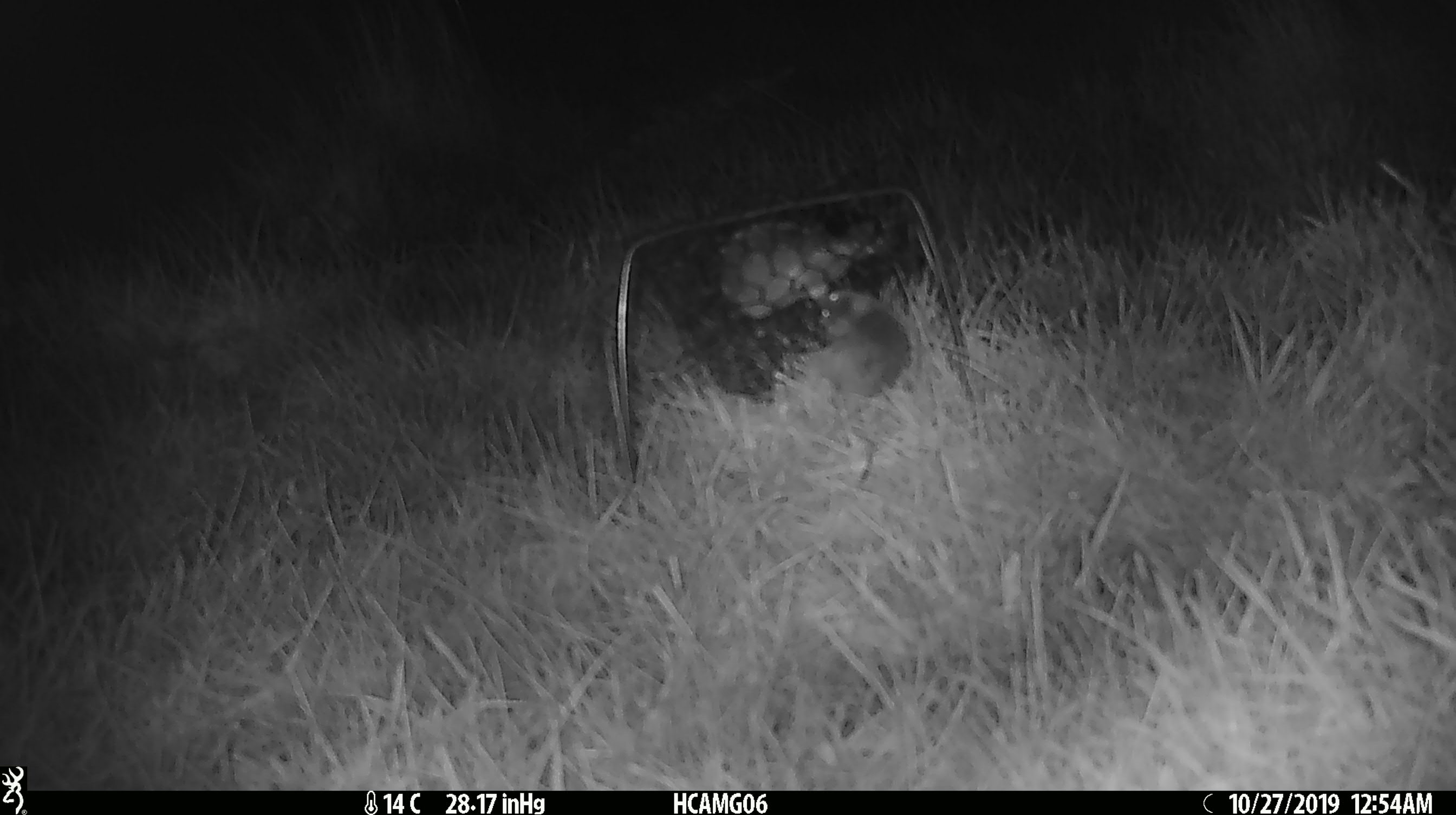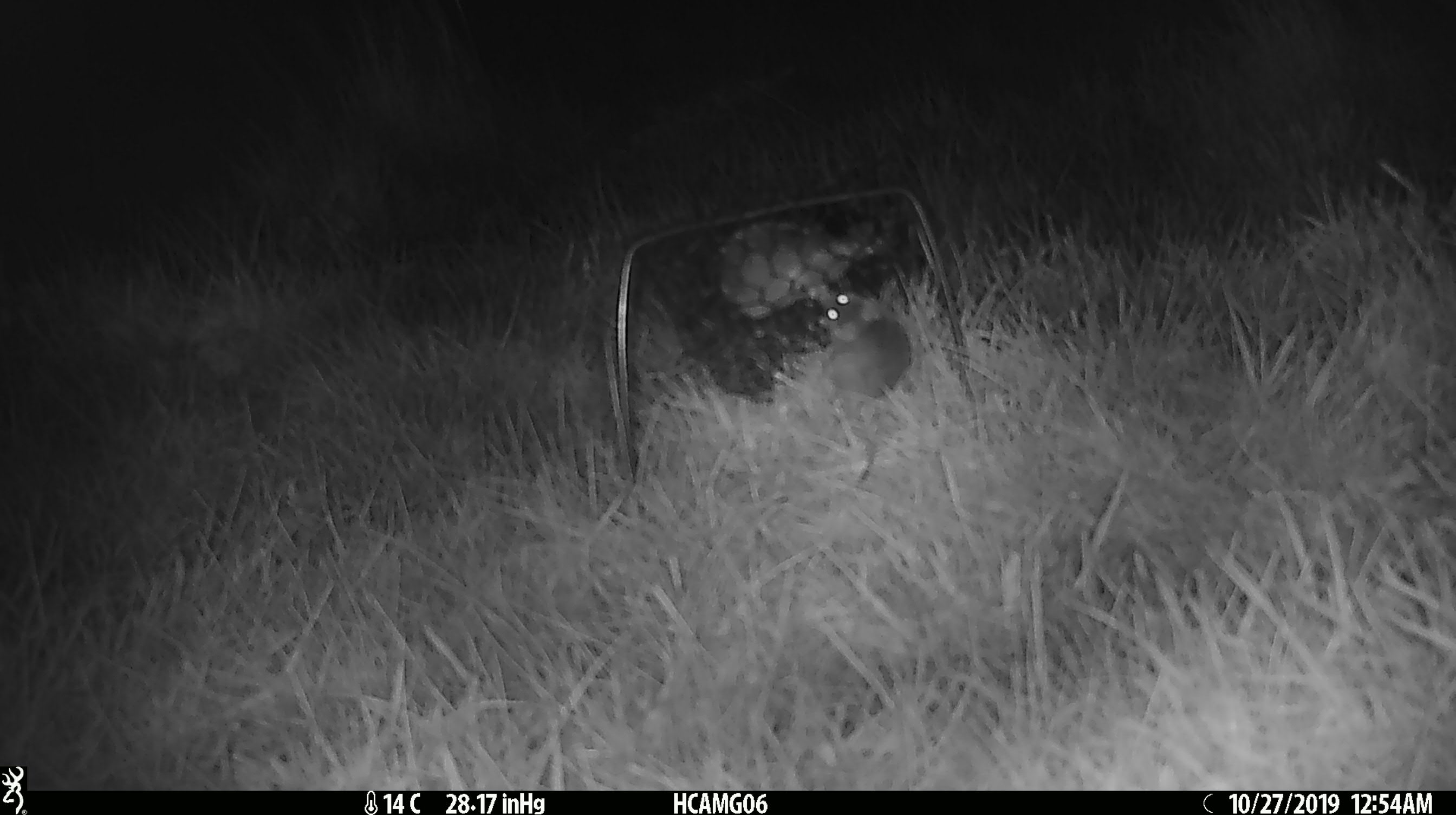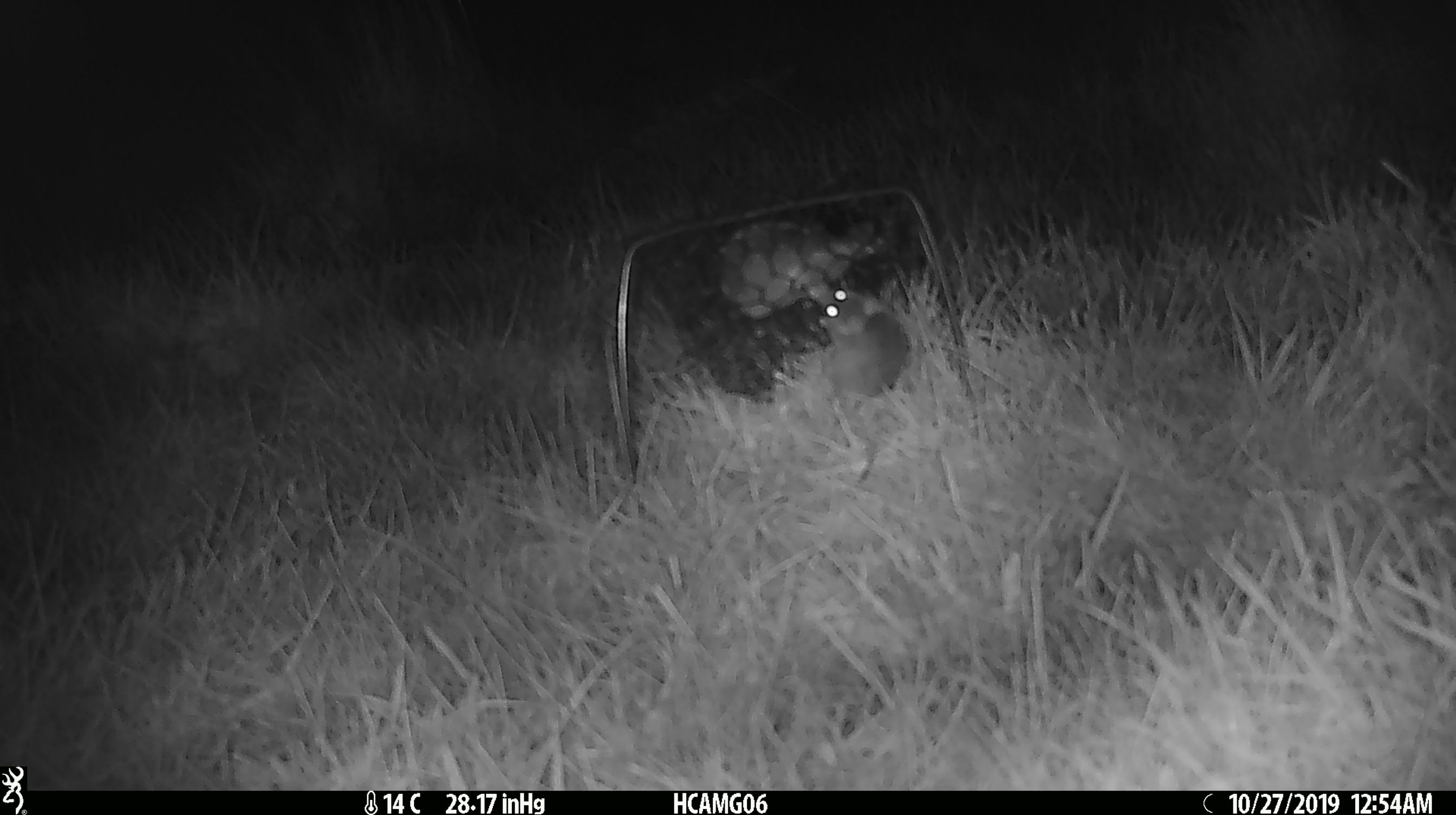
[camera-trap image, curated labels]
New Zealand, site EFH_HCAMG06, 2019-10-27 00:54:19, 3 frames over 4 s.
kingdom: Animalia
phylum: Chordata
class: Mammalia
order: Rodentia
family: Muridae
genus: Mus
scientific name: Mus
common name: mouse